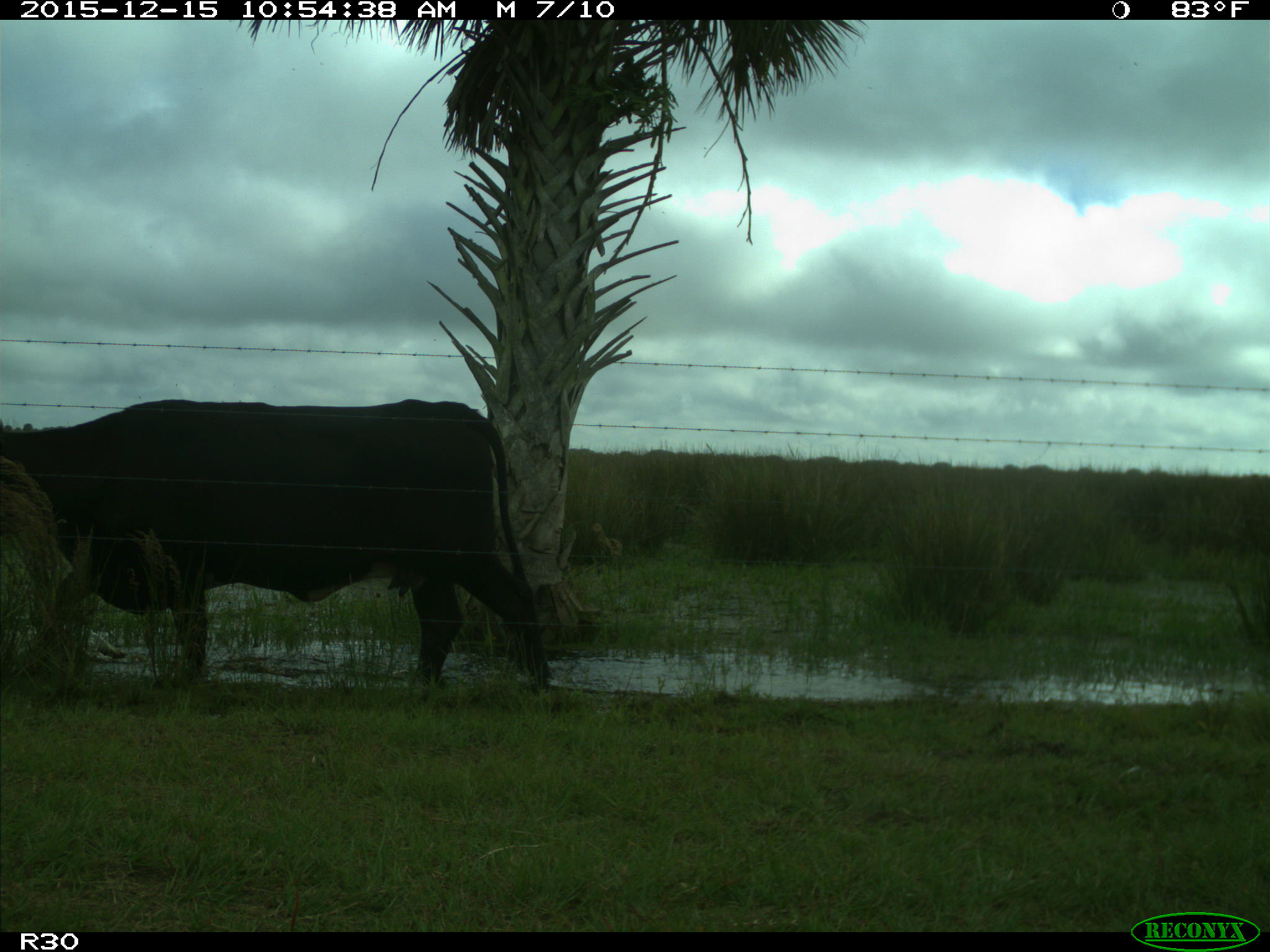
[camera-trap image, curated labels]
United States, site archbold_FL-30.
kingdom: Animalia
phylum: Chordata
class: Mammalia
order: Artiodactyla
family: Bovidae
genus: Bos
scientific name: Bos taurus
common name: domestic cow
Bos taurus (domestic cow).